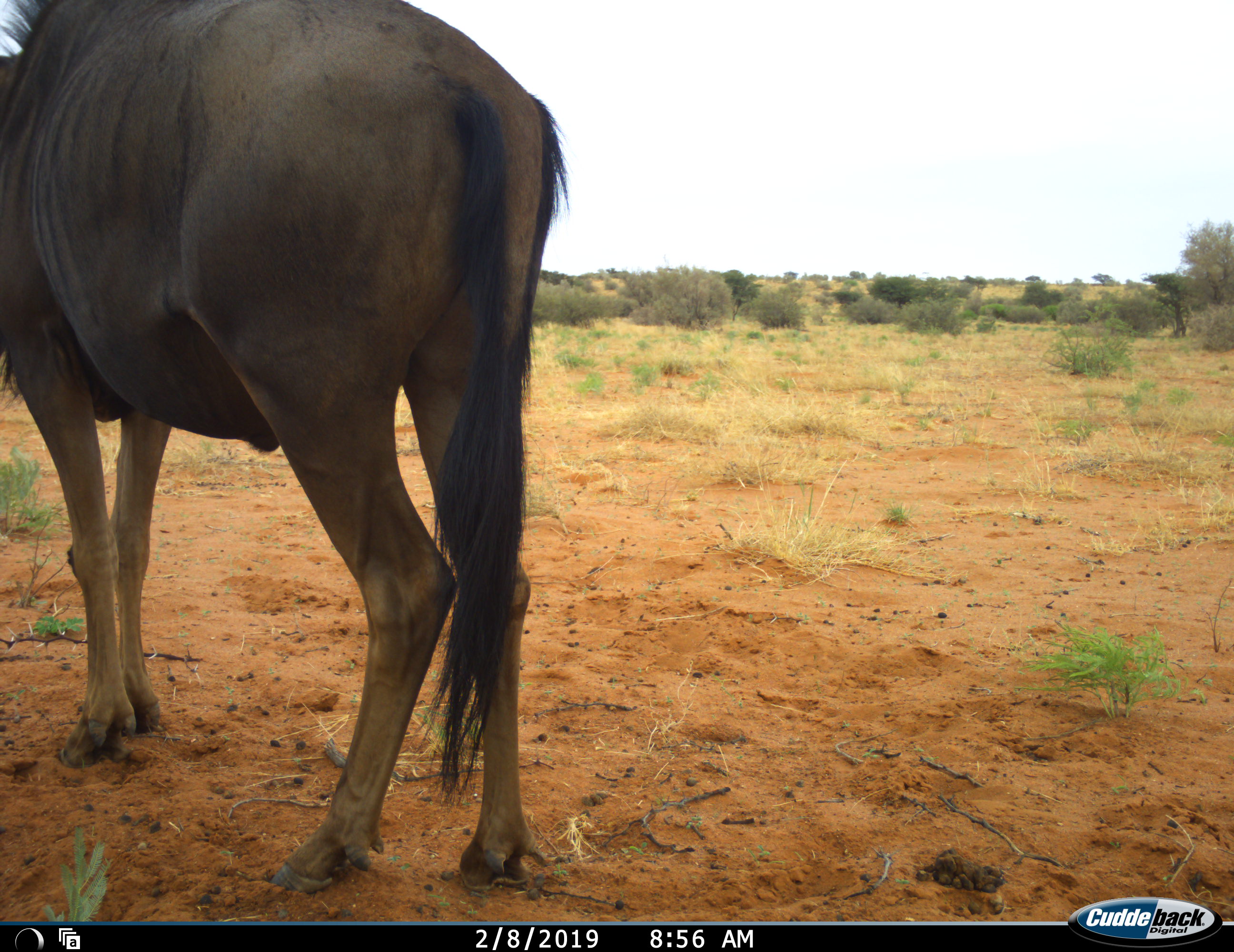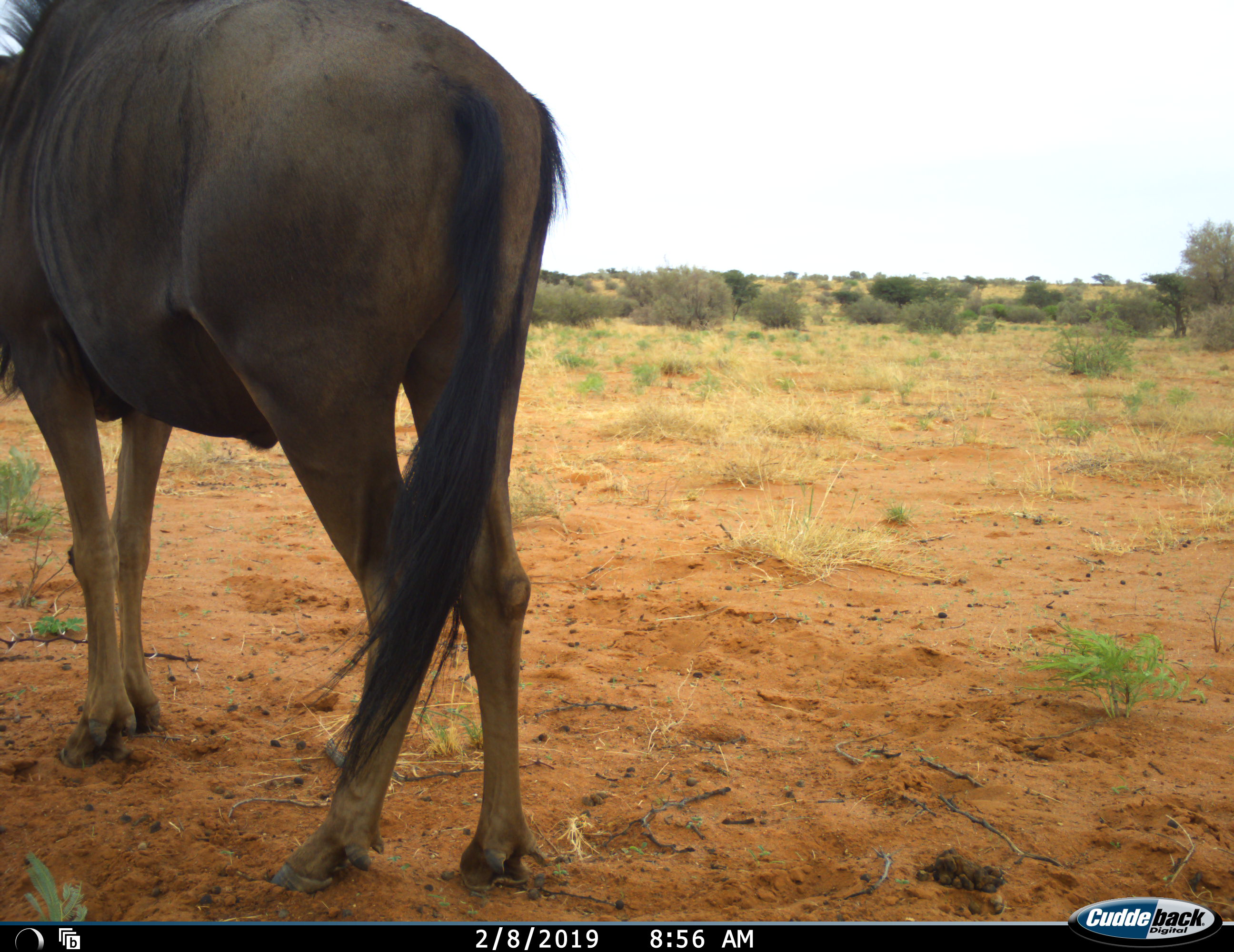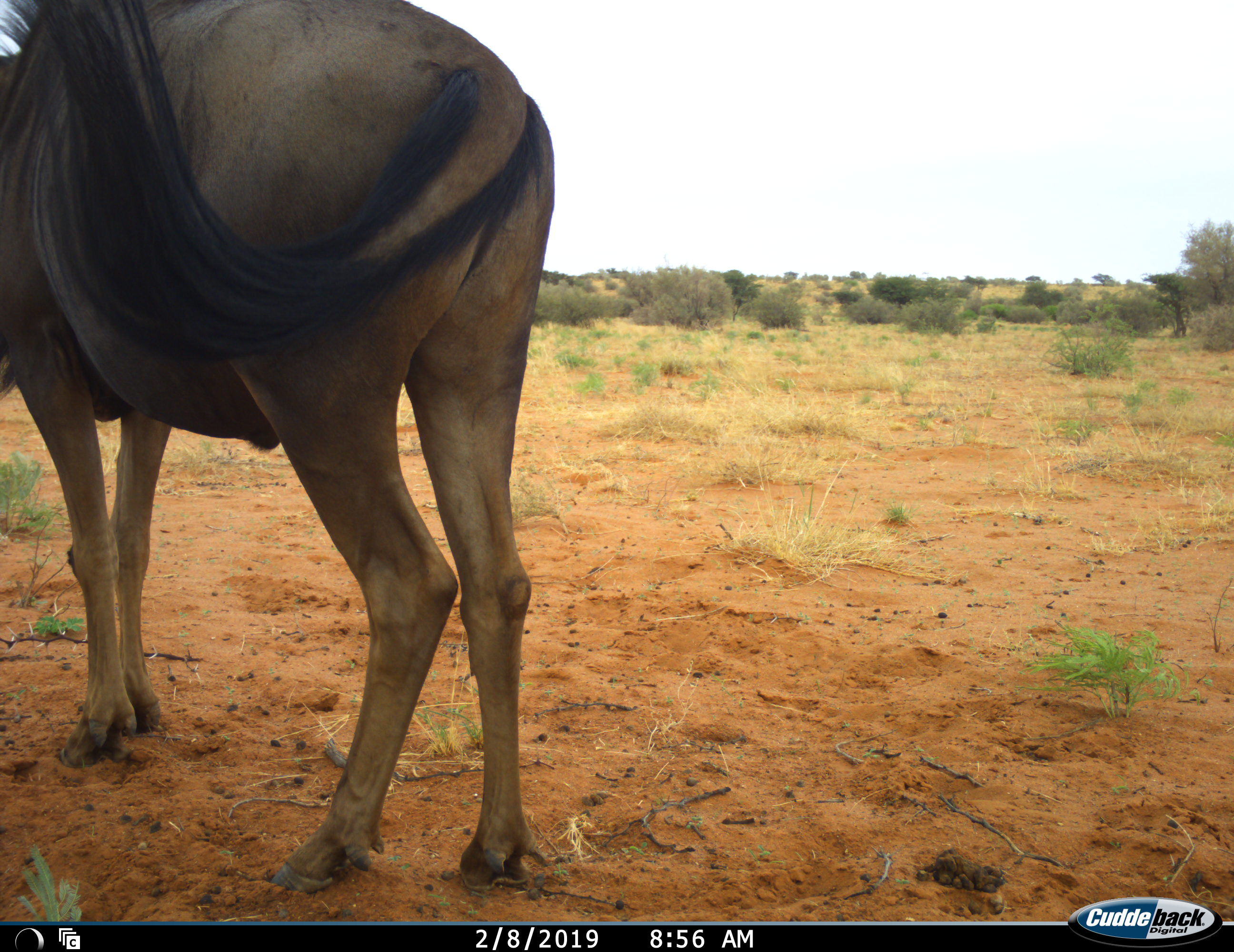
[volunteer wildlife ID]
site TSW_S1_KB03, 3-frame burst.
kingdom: Animalia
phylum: Chordata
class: Mammalia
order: Artiodactyla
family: Bovidae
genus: Connochaetes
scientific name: Connochaetes taurinus taurinus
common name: blue wildebeest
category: wildebeestblue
Wildebeestblue (blue wildebeest) (Connochaetes taurinus taurinus), count 1. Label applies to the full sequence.